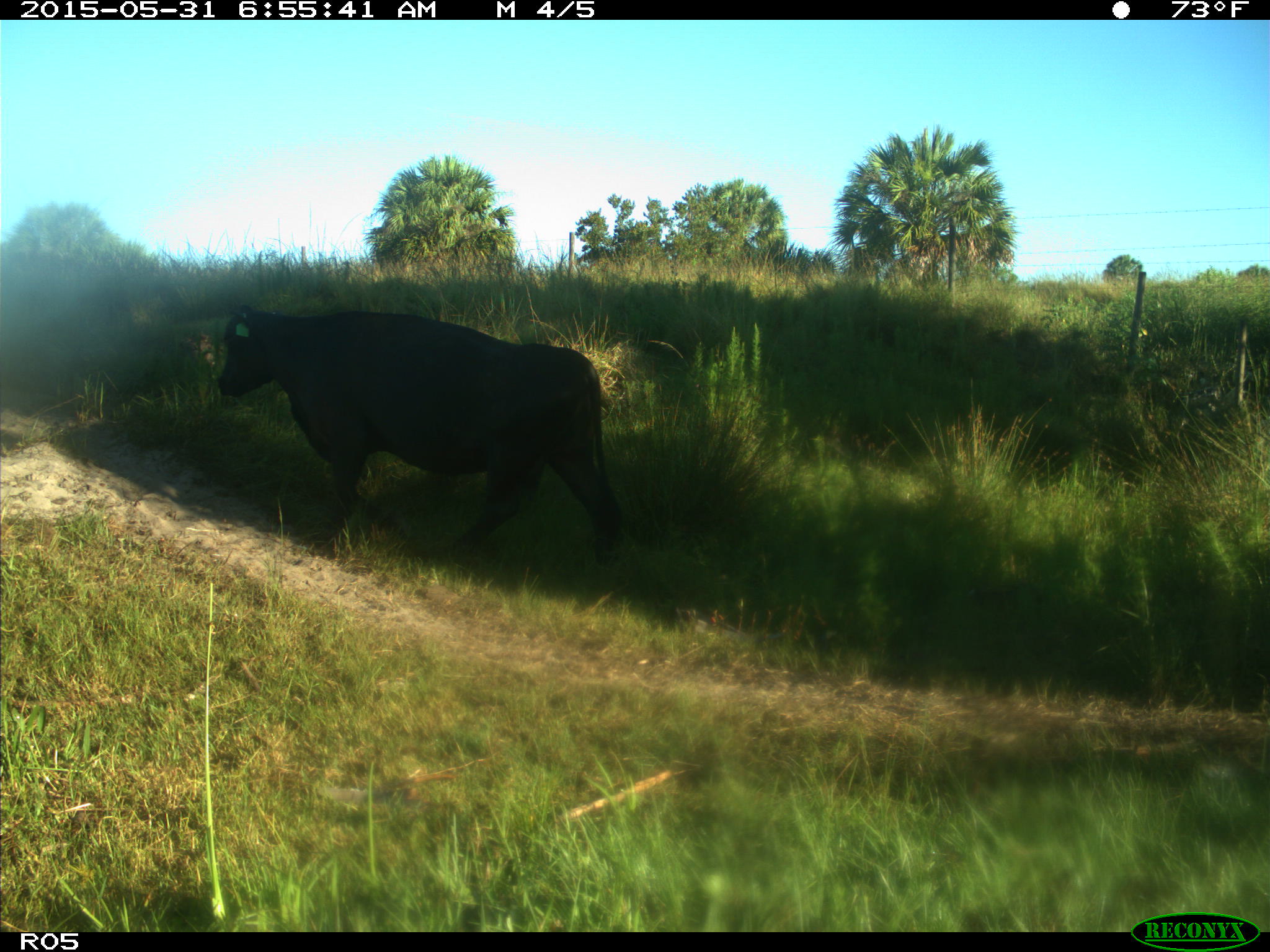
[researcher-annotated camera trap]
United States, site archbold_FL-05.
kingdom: Animalia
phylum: Chordata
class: Mammalia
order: Artiodactyla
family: Bovidae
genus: Bos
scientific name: Bos taurus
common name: domestic cow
Bos taurus (domestic cow).